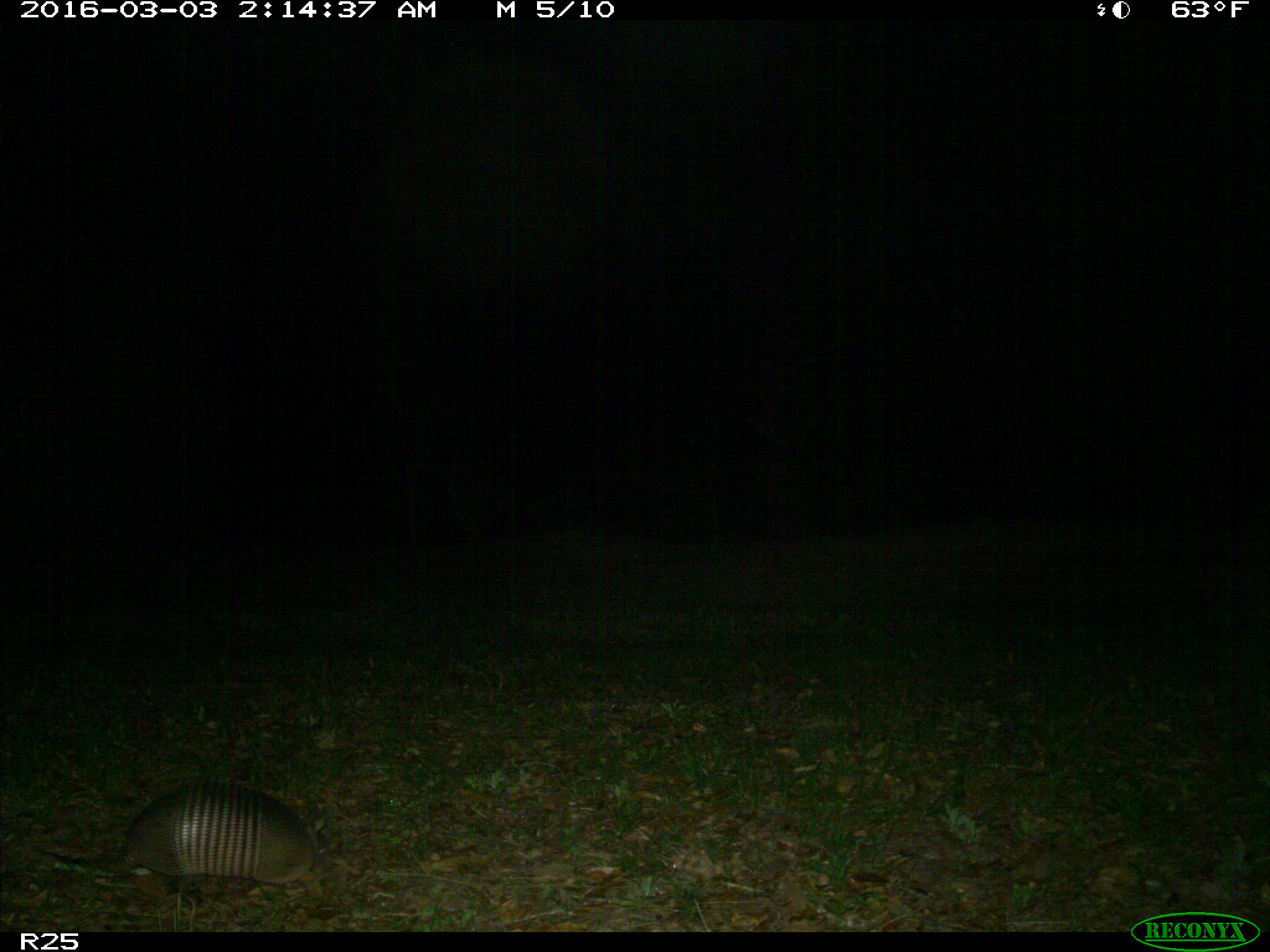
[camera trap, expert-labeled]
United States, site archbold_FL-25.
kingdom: Animalia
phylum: Chordata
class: Mammalia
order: Cingulata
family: Dasypodidae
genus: Dasypus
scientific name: Dasypus novemcinctus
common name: nine-banded armadillo